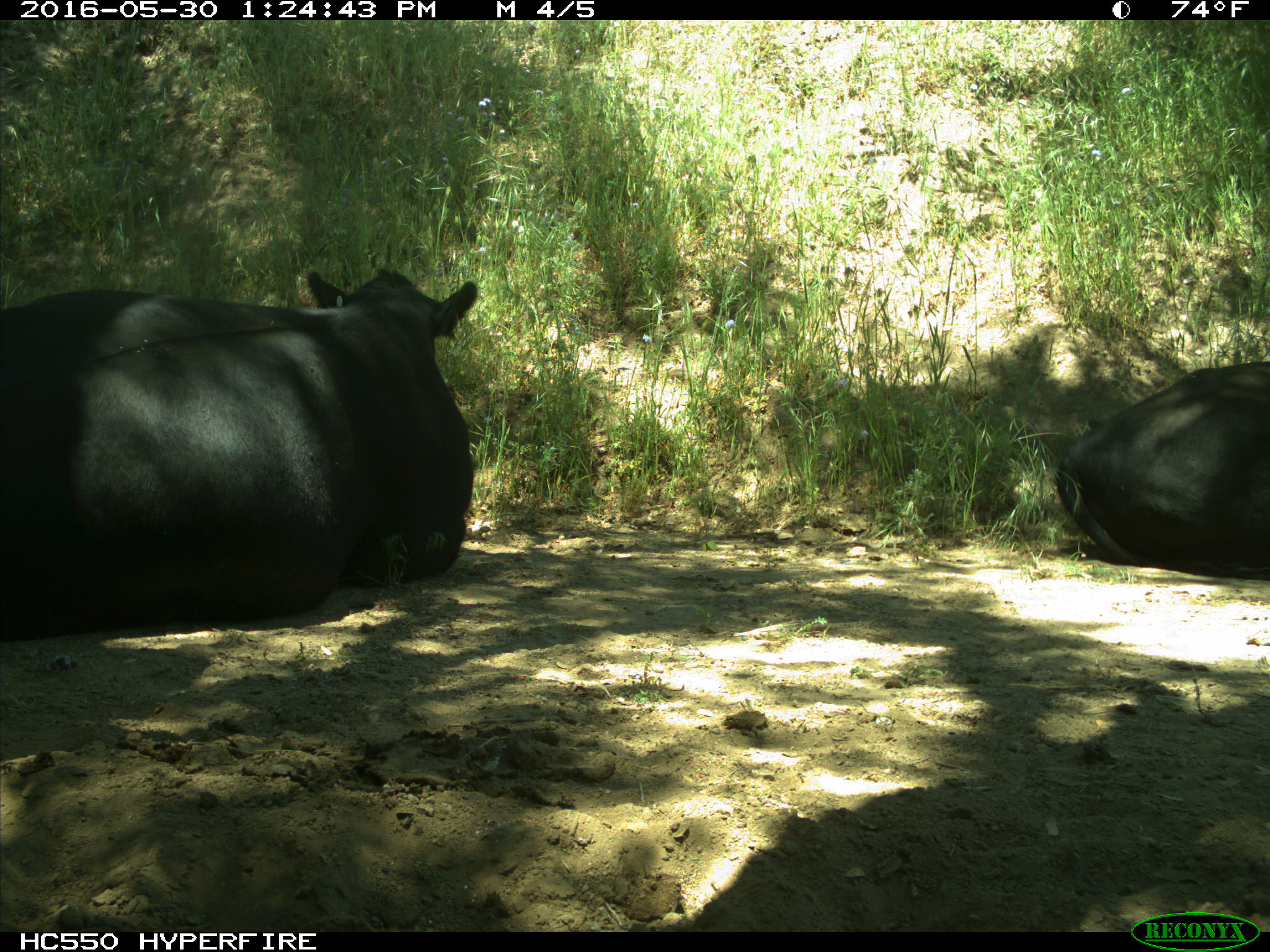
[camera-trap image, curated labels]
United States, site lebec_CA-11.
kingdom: Animalia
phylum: Chordata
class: Mammalia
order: Artiodactyla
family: Bovidae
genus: Bos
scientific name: Bos taurus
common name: domestic cow